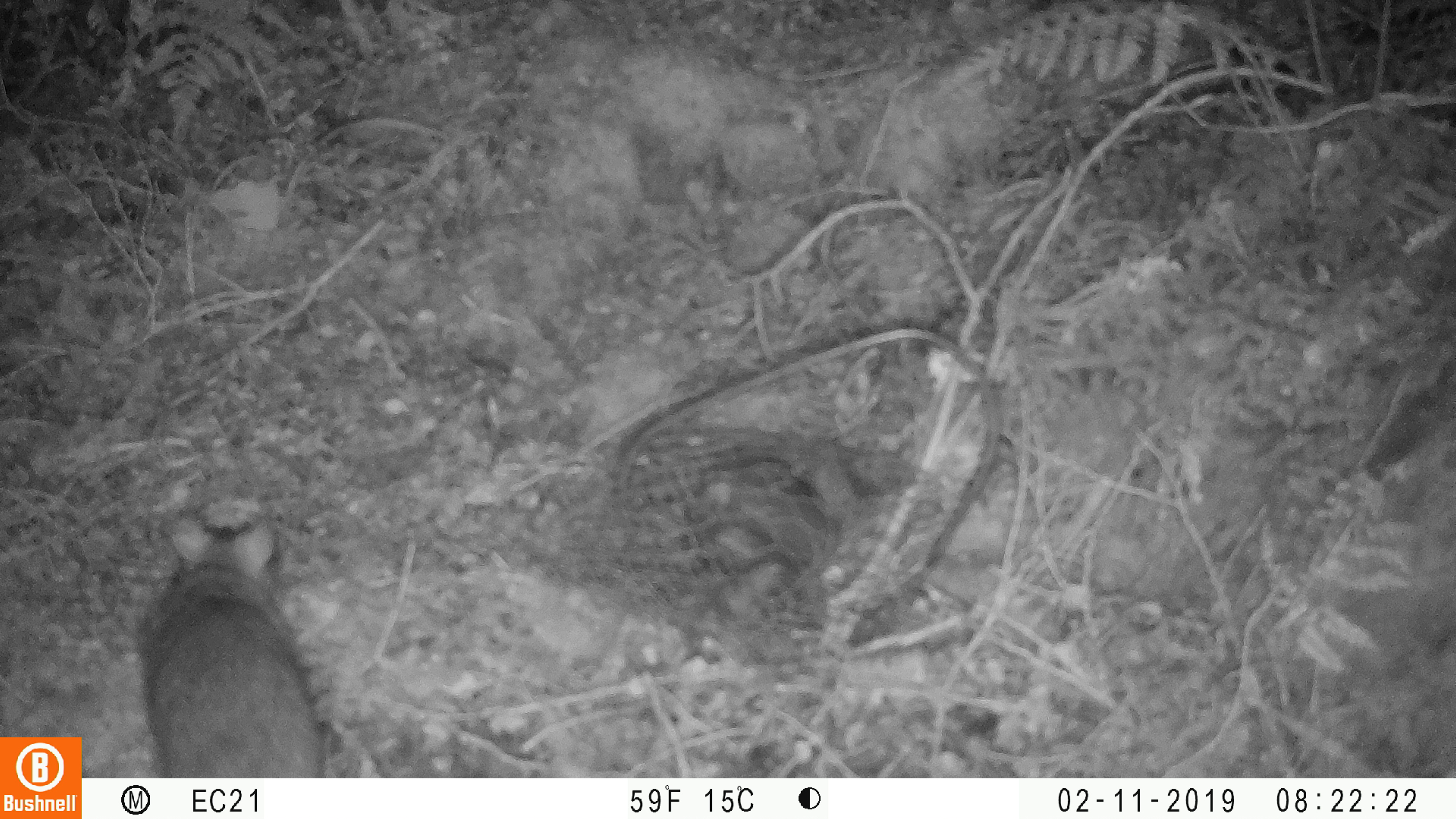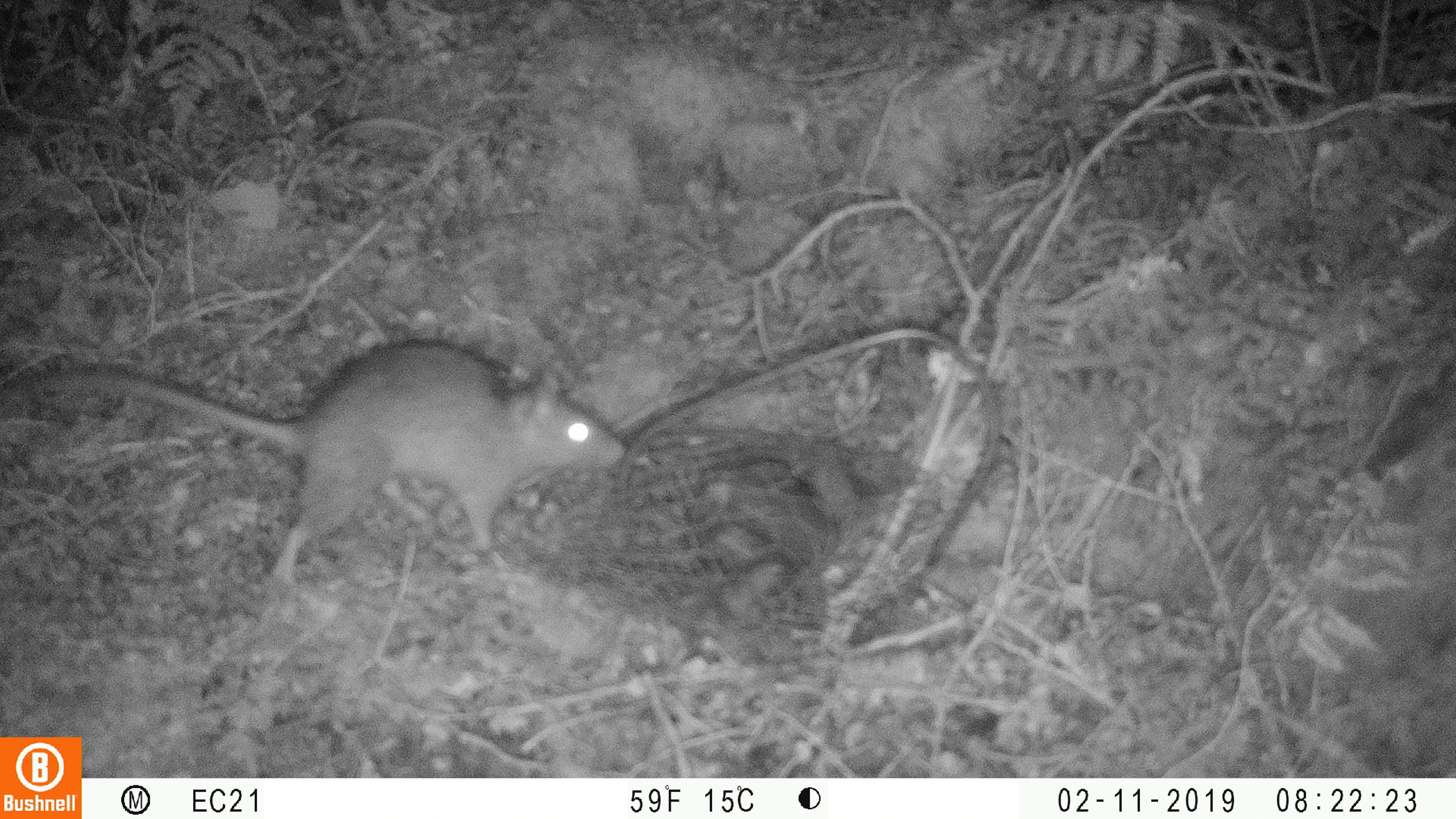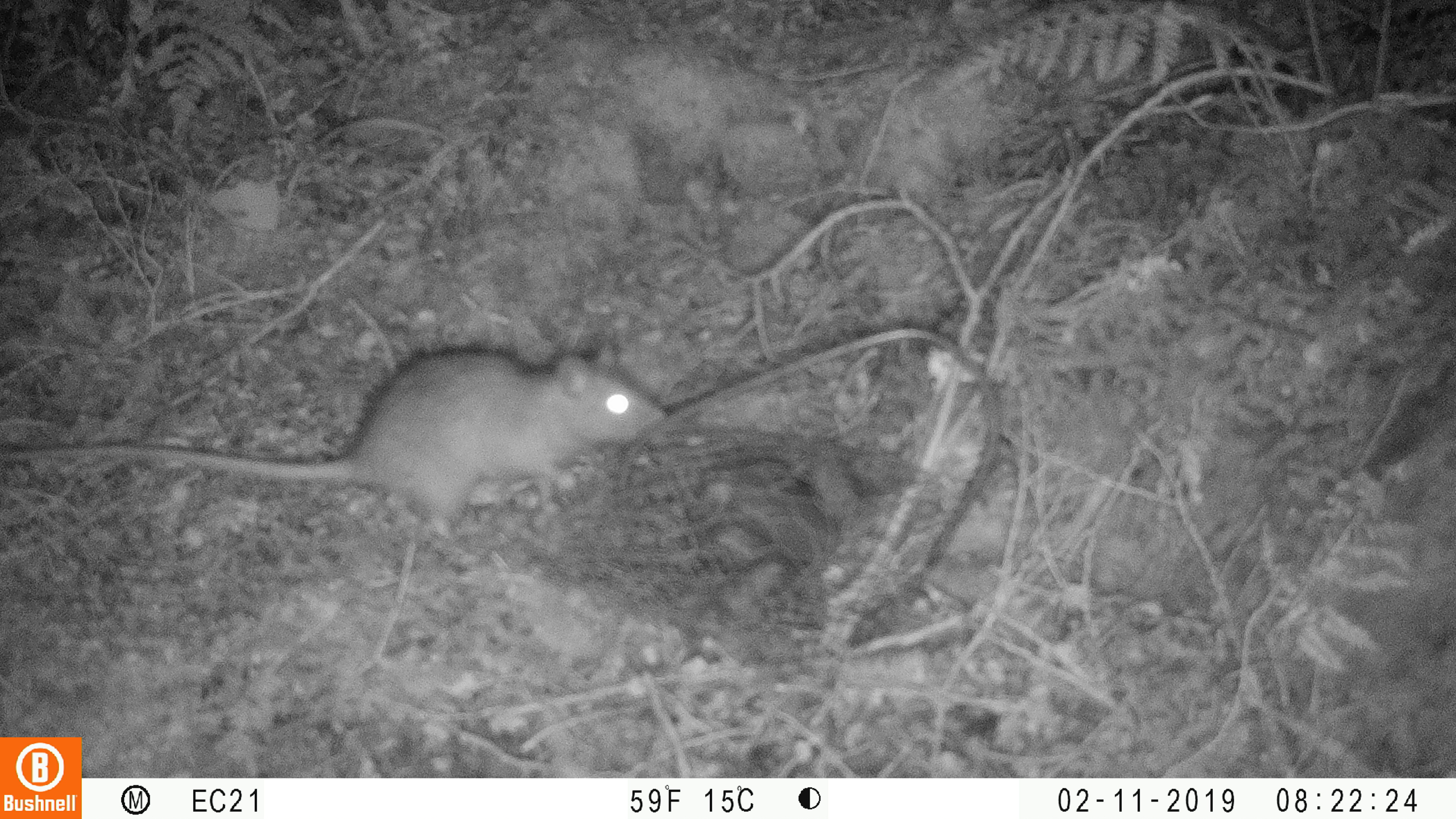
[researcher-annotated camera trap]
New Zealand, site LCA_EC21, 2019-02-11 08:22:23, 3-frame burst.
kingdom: Animalia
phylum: Chordata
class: Mammalia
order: Rodentia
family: Muridae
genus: Rattus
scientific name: Rattus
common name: rat